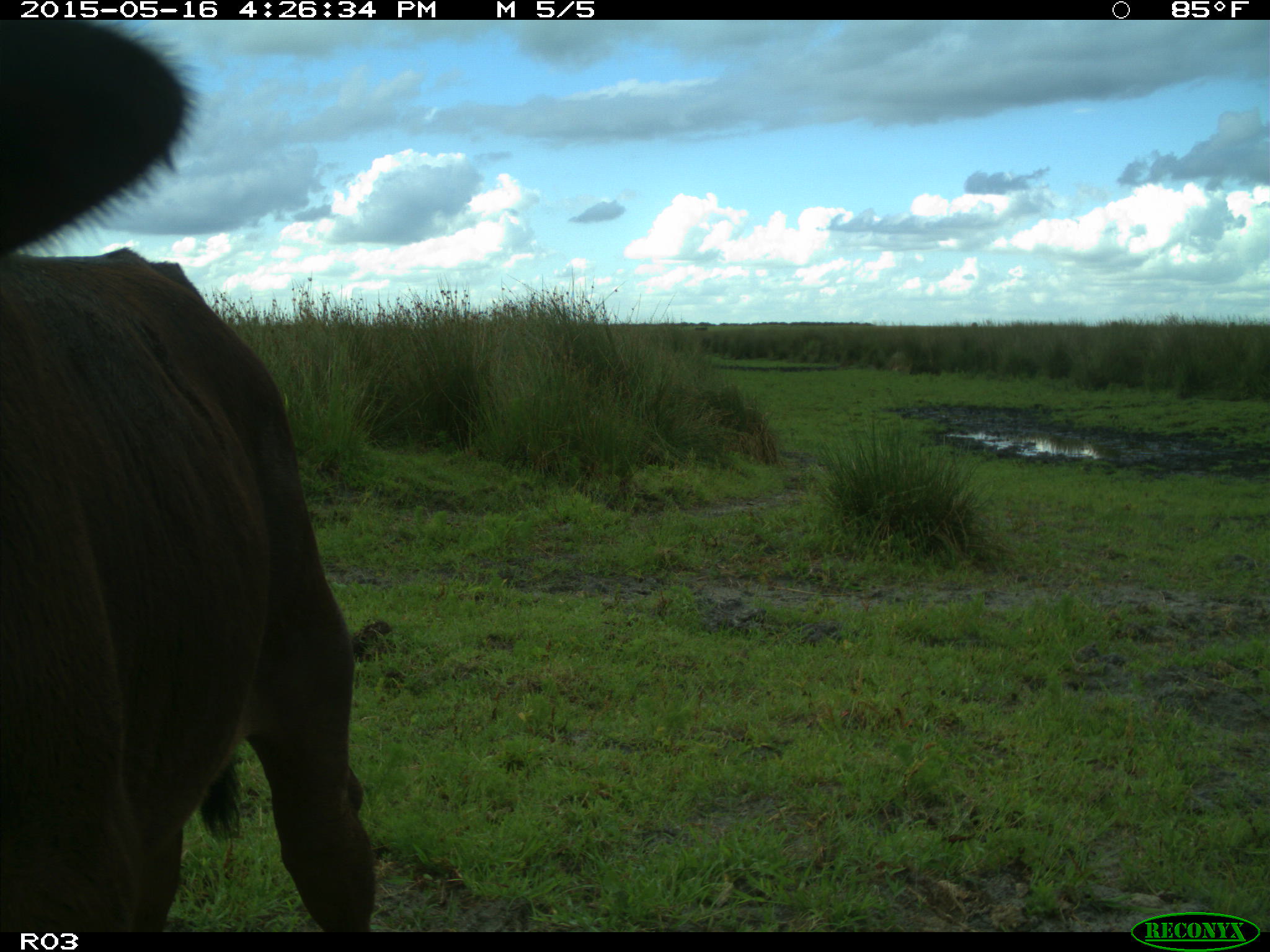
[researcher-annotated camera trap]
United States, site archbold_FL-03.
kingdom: Animalia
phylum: Chordata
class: Mammalia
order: Artiodactyla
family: Bovidae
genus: Bos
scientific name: Bos taurus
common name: domestic cow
Bos taurus (domestic cow).